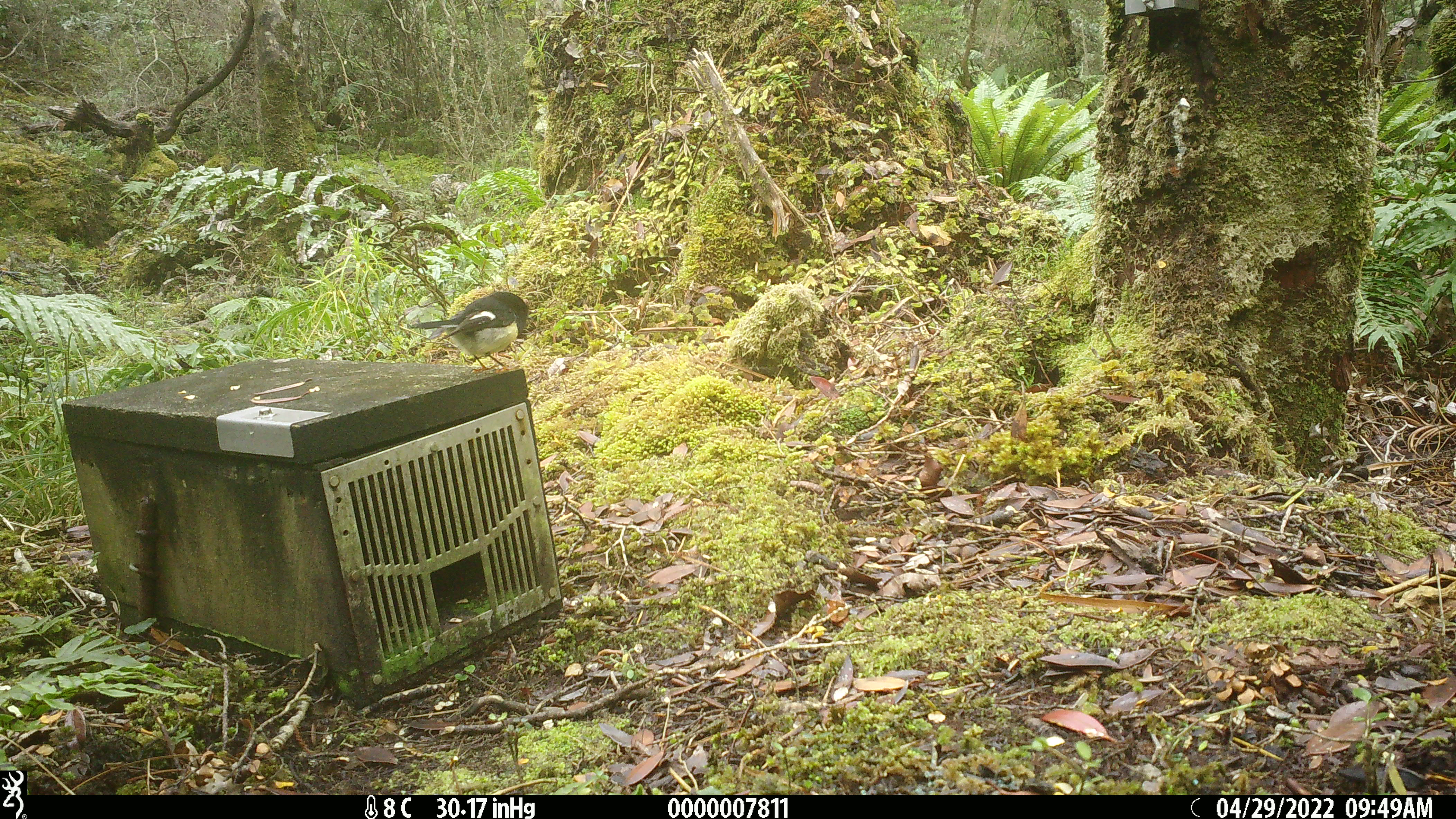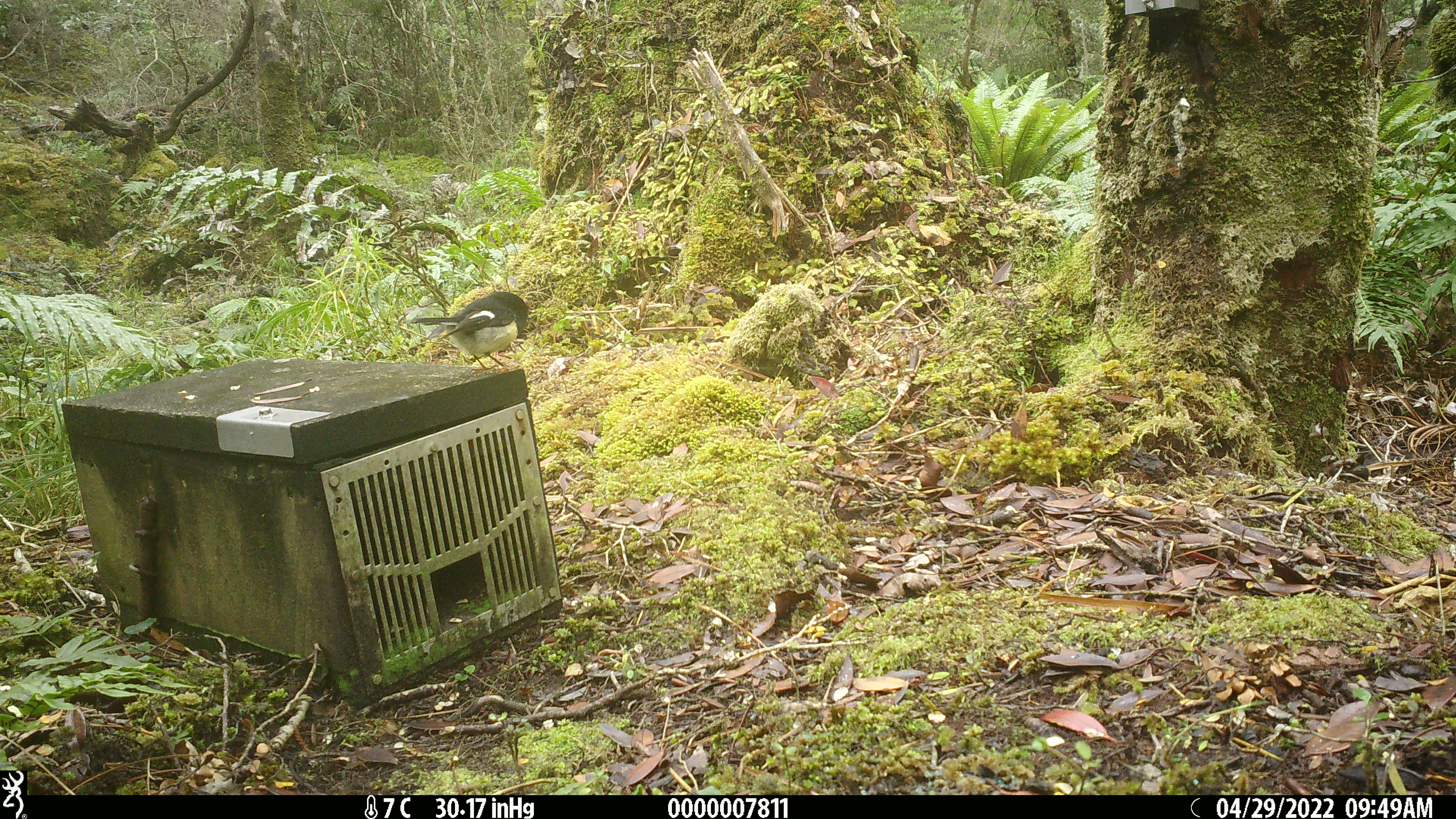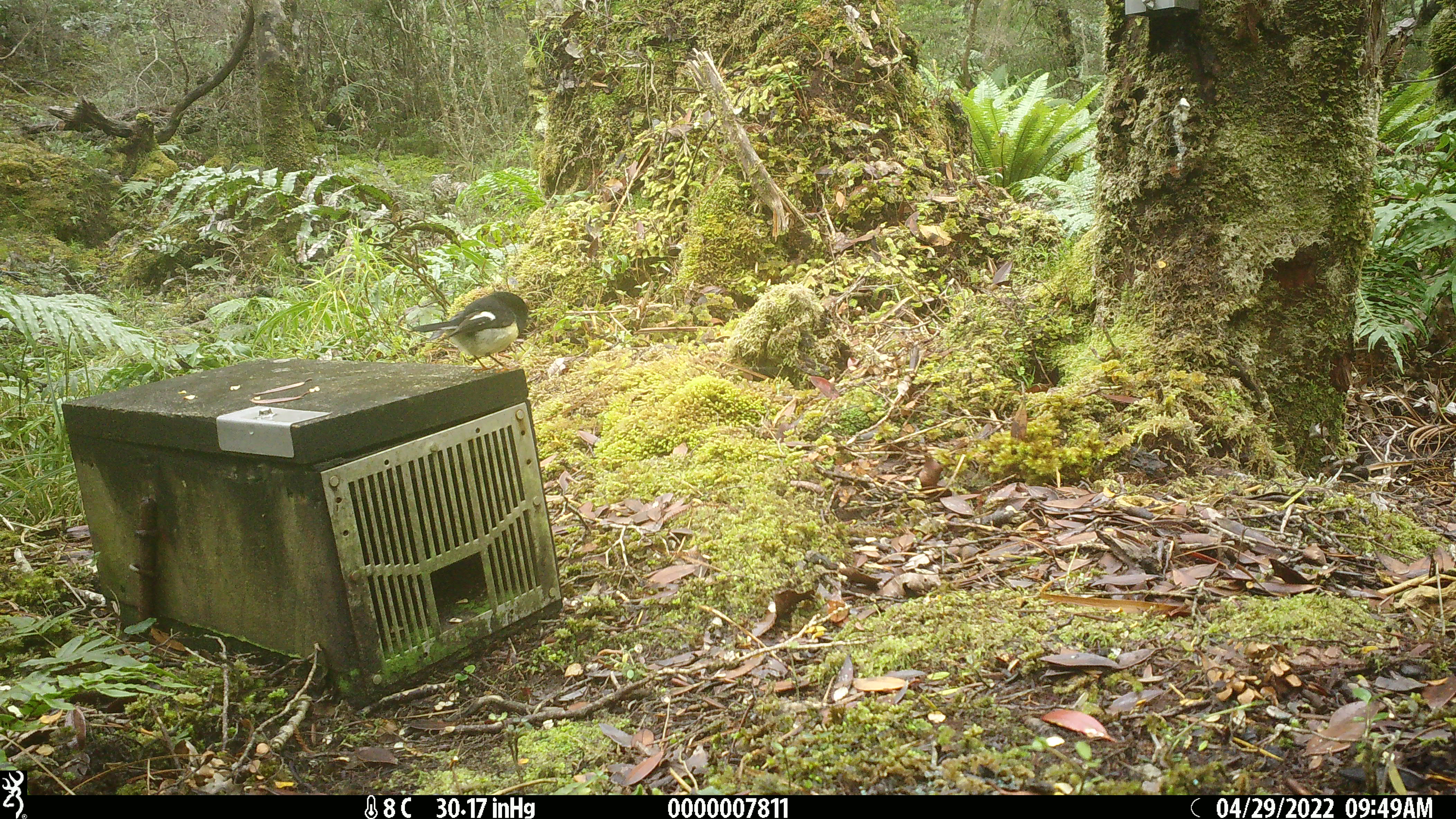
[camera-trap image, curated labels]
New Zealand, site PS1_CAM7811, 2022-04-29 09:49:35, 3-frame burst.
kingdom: Animalia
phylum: Chordata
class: Aves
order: Passeriformes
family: Petroicidae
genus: Petroica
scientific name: Petroica macrocephala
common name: tomtit